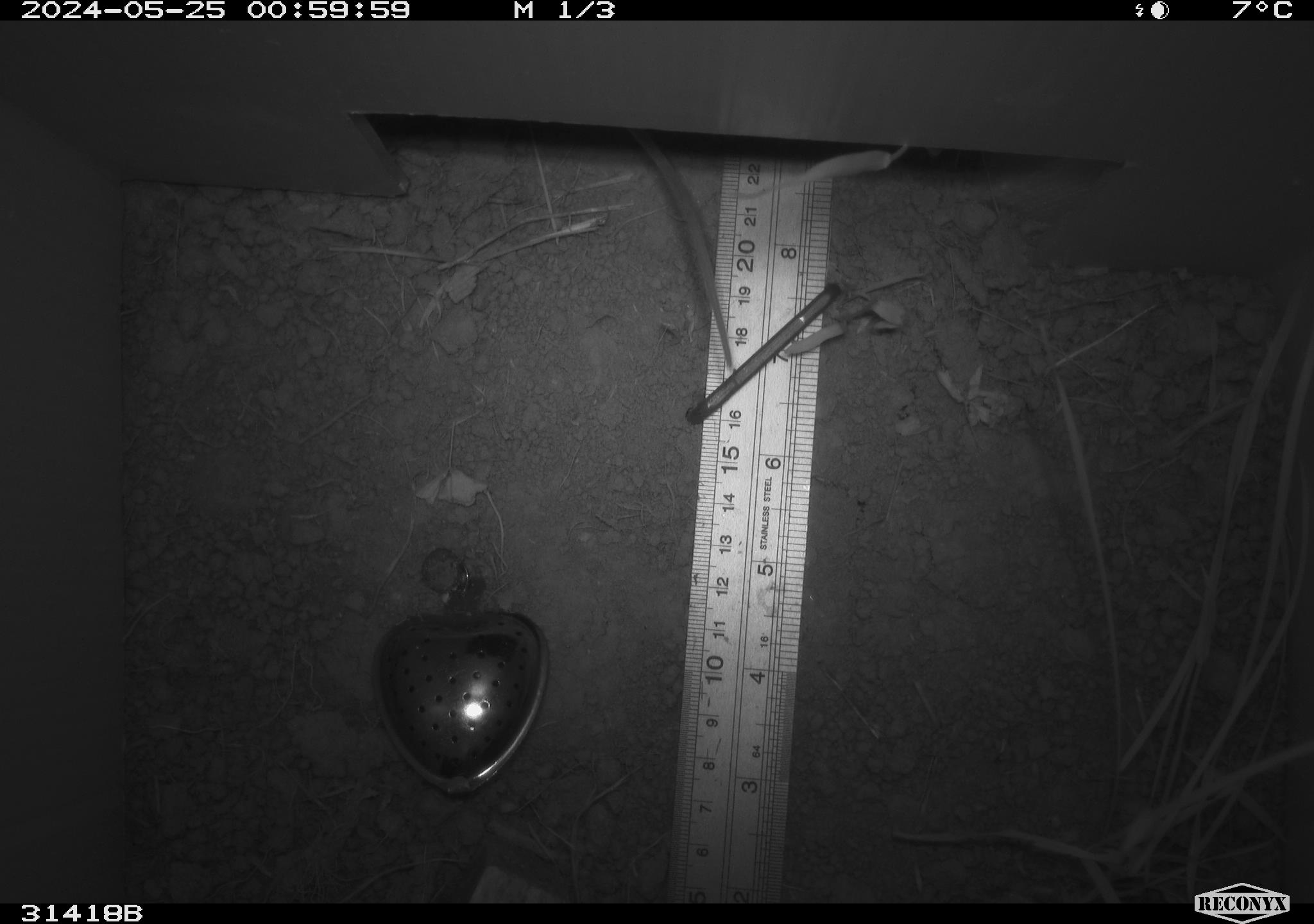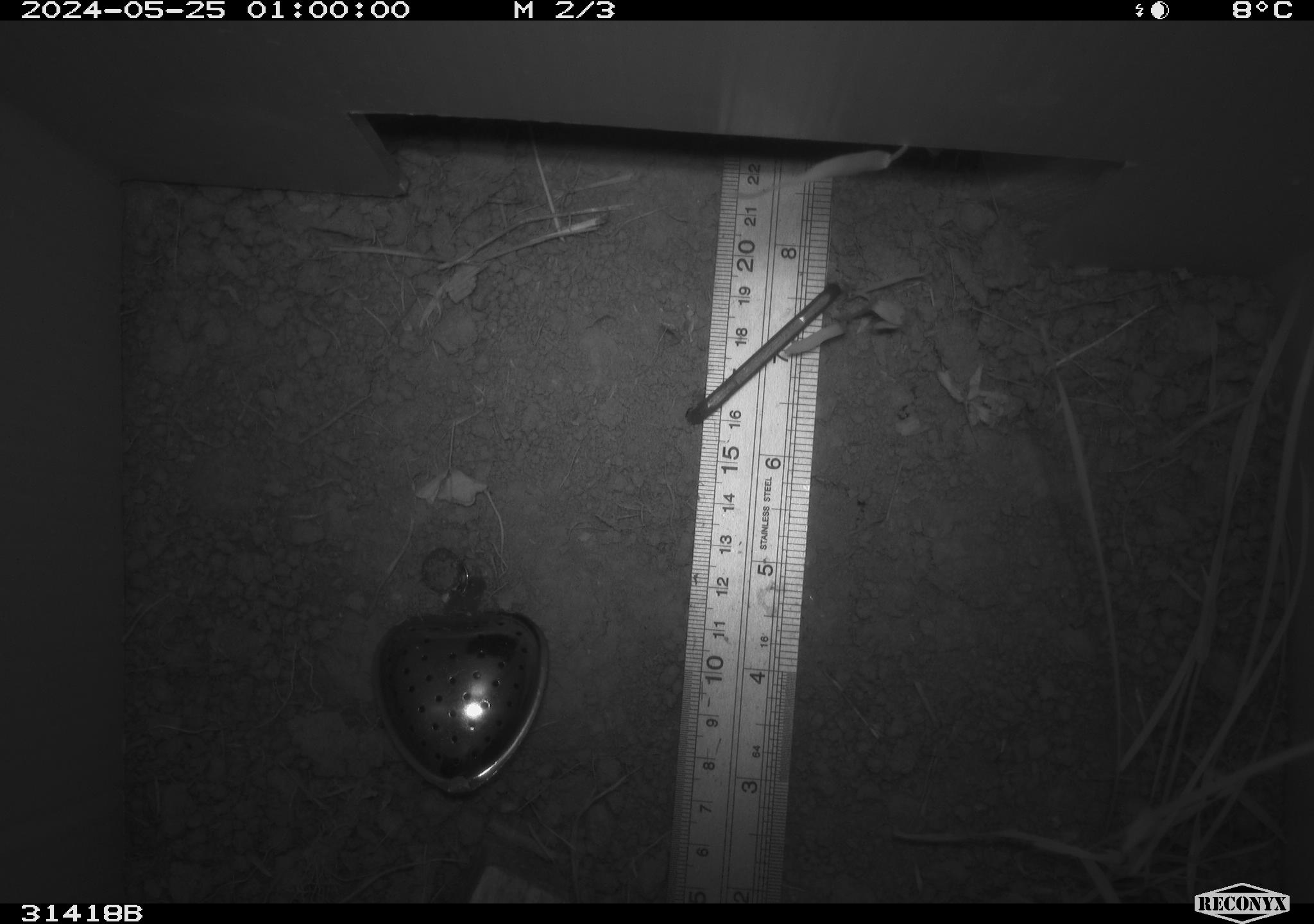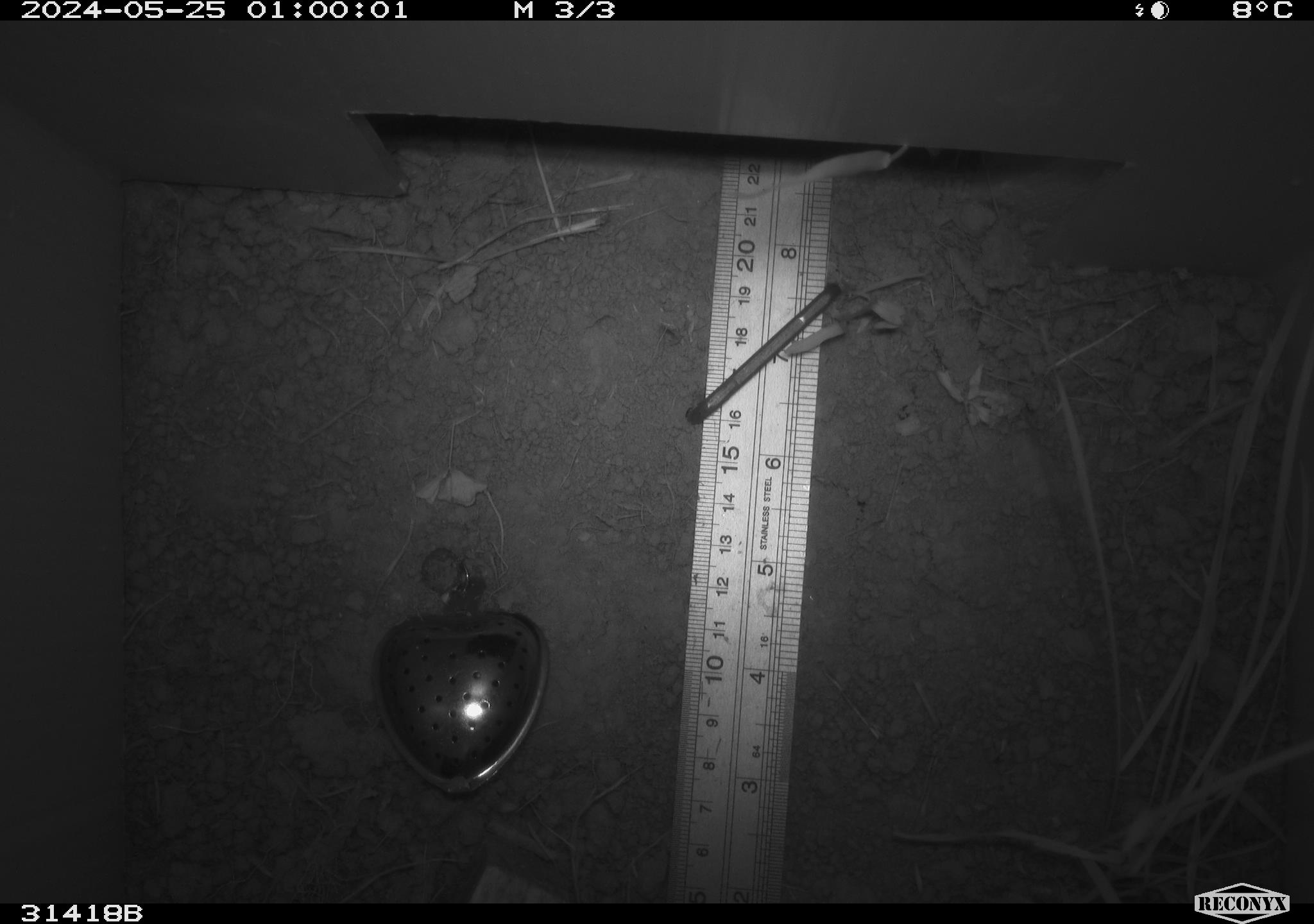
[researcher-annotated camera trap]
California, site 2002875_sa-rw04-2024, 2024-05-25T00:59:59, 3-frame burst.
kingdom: Animalia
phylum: Chordata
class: Mammalia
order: Rodentia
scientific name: Rodentia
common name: mouse species